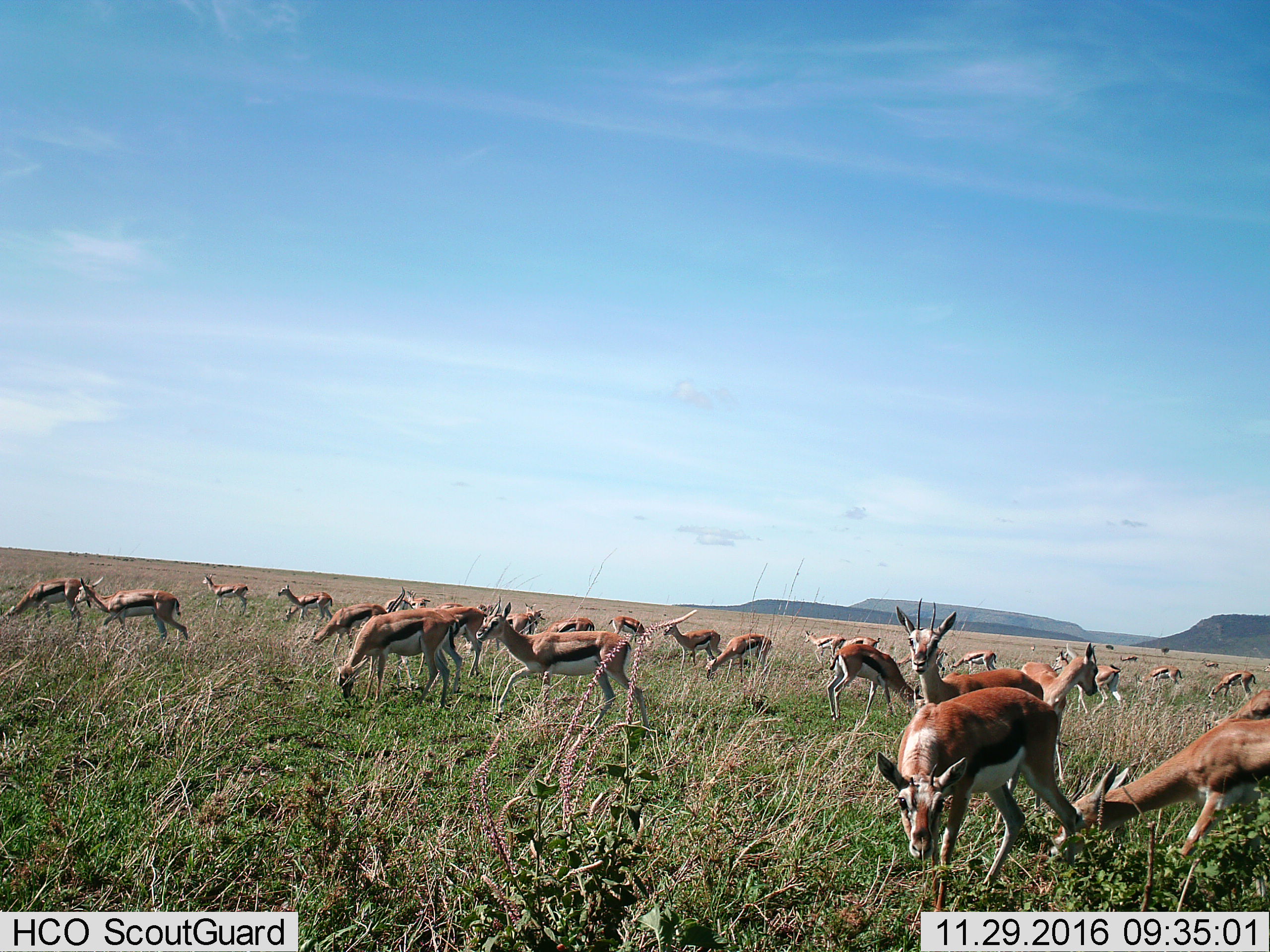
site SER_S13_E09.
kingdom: Animalia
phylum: Chordata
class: Mammalia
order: Artiodactyla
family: Bovidae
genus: Eudorcas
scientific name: Eudorcas thomsonii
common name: thomson's gazelle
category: gazellethomsons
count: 11-50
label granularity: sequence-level